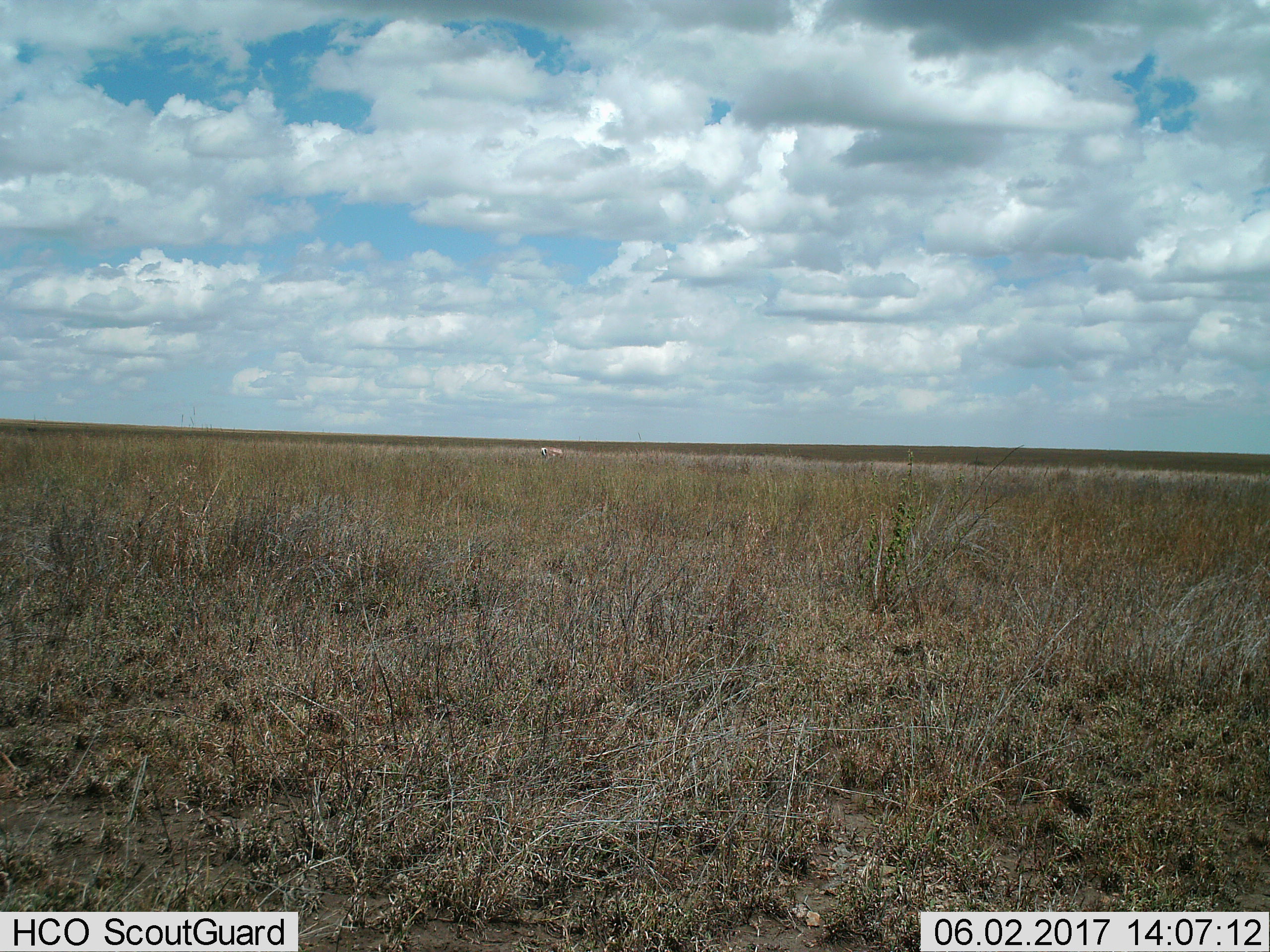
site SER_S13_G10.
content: unidentified animal